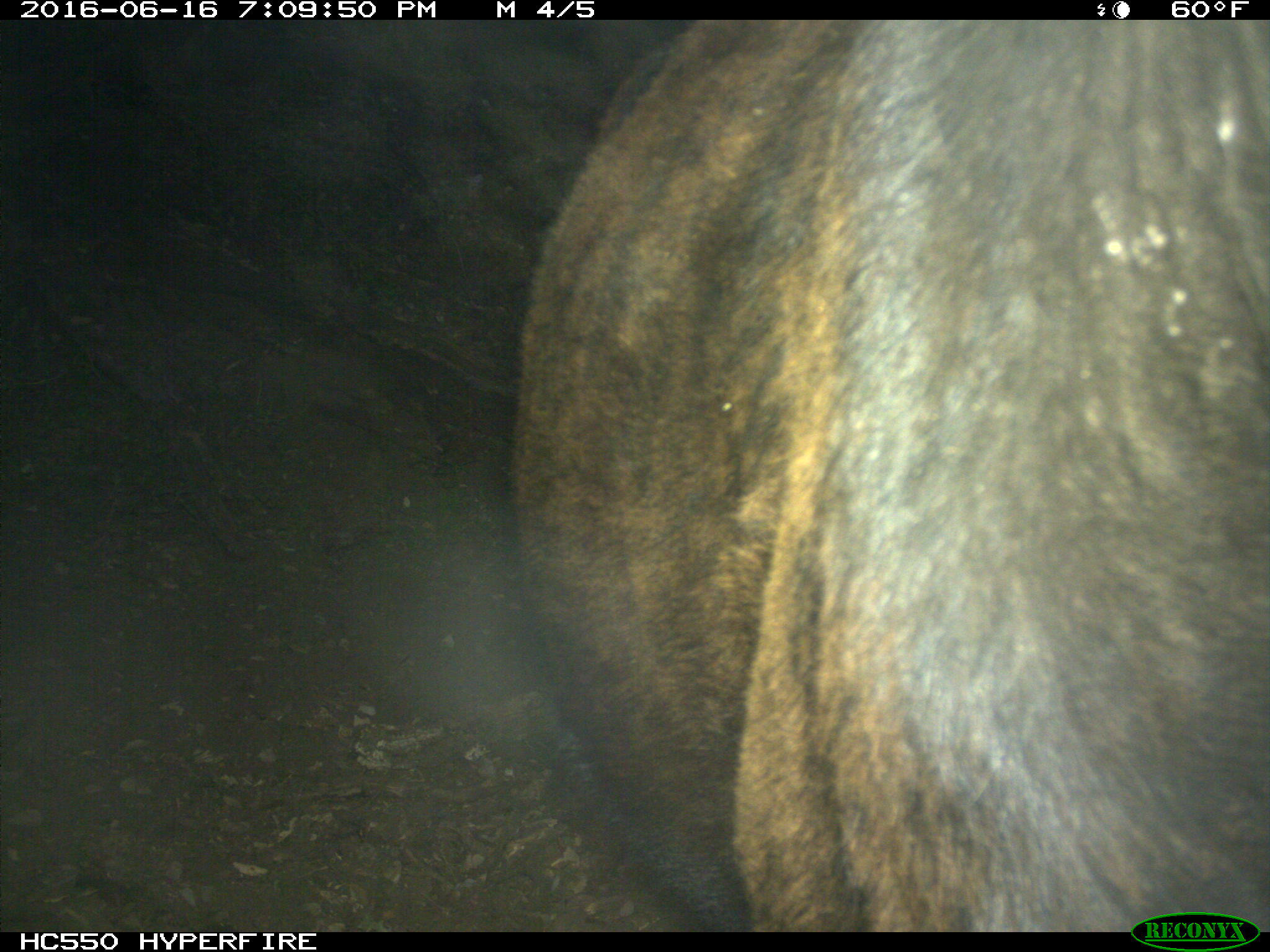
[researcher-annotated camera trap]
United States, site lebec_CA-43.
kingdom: Animalia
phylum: Chordata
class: Mammalia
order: Artiodactyla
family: Bovidae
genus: Bos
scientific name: Bos taurus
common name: domestic cow